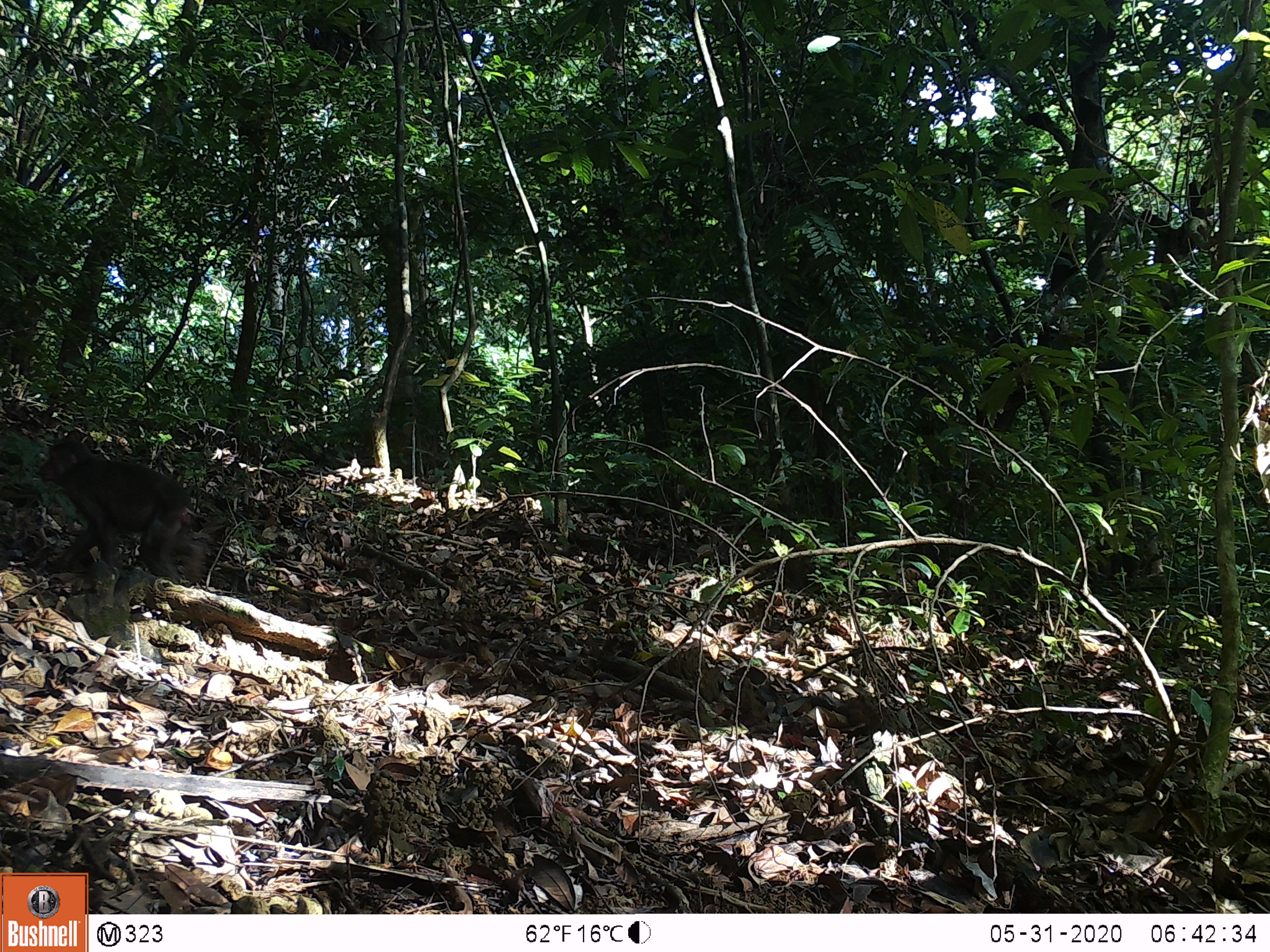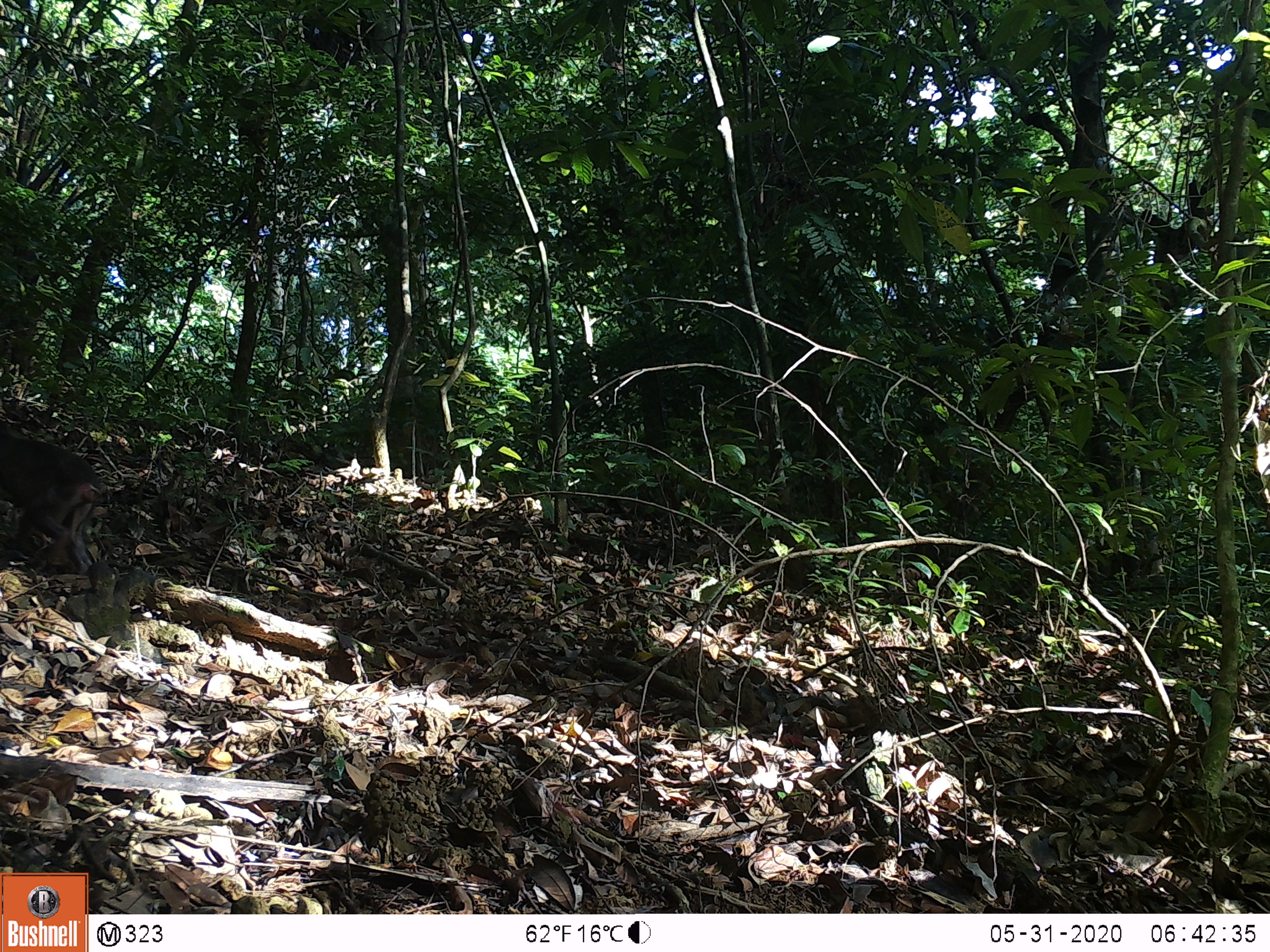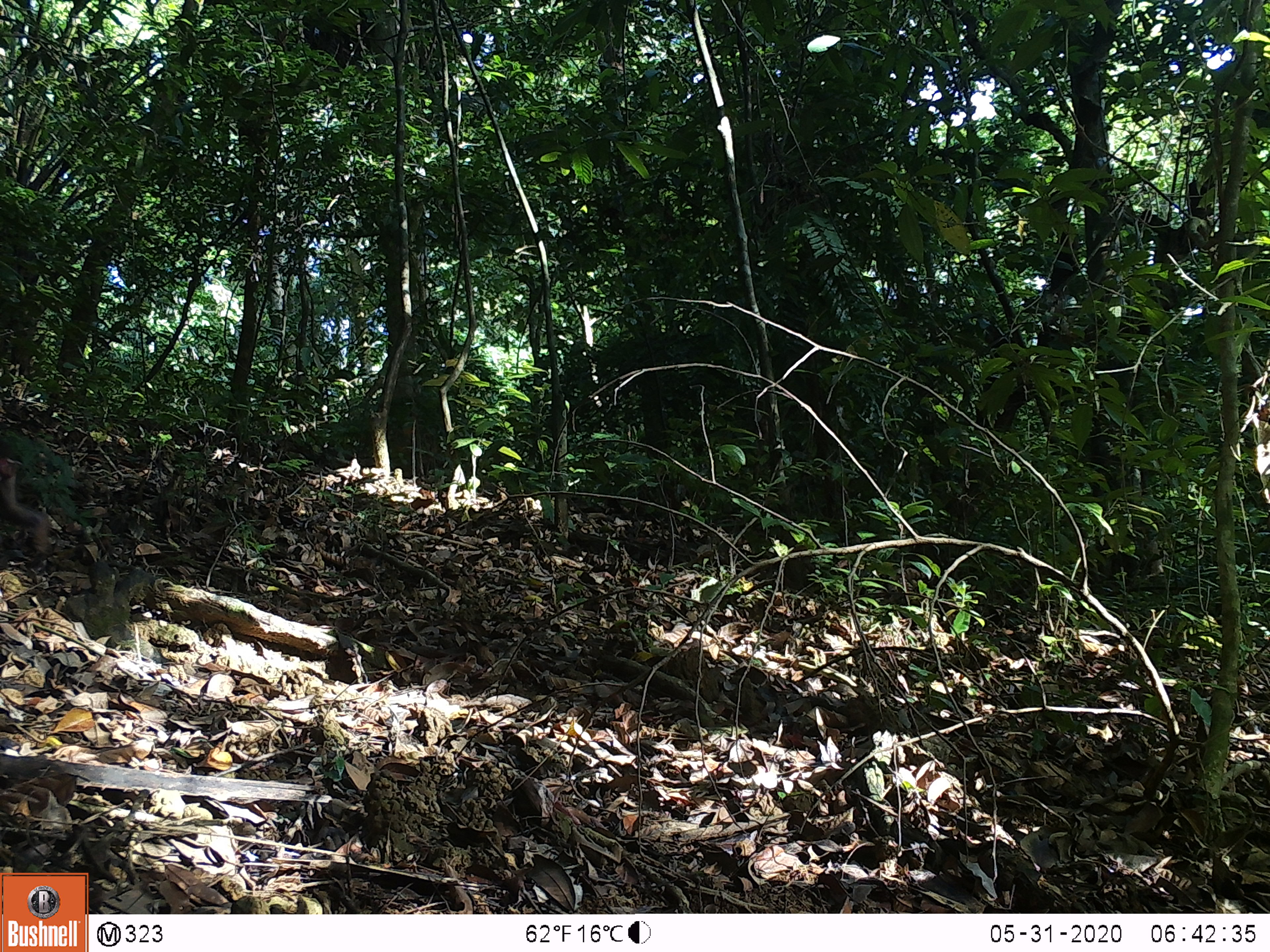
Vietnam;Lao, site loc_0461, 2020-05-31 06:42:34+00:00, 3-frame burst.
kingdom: Animalia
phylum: Chordata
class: Mammalia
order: Primates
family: Cercopithecidae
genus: Macaca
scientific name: Macaca arctoides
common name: stump-tailed macaque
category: stump tailed macaque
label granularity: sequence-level